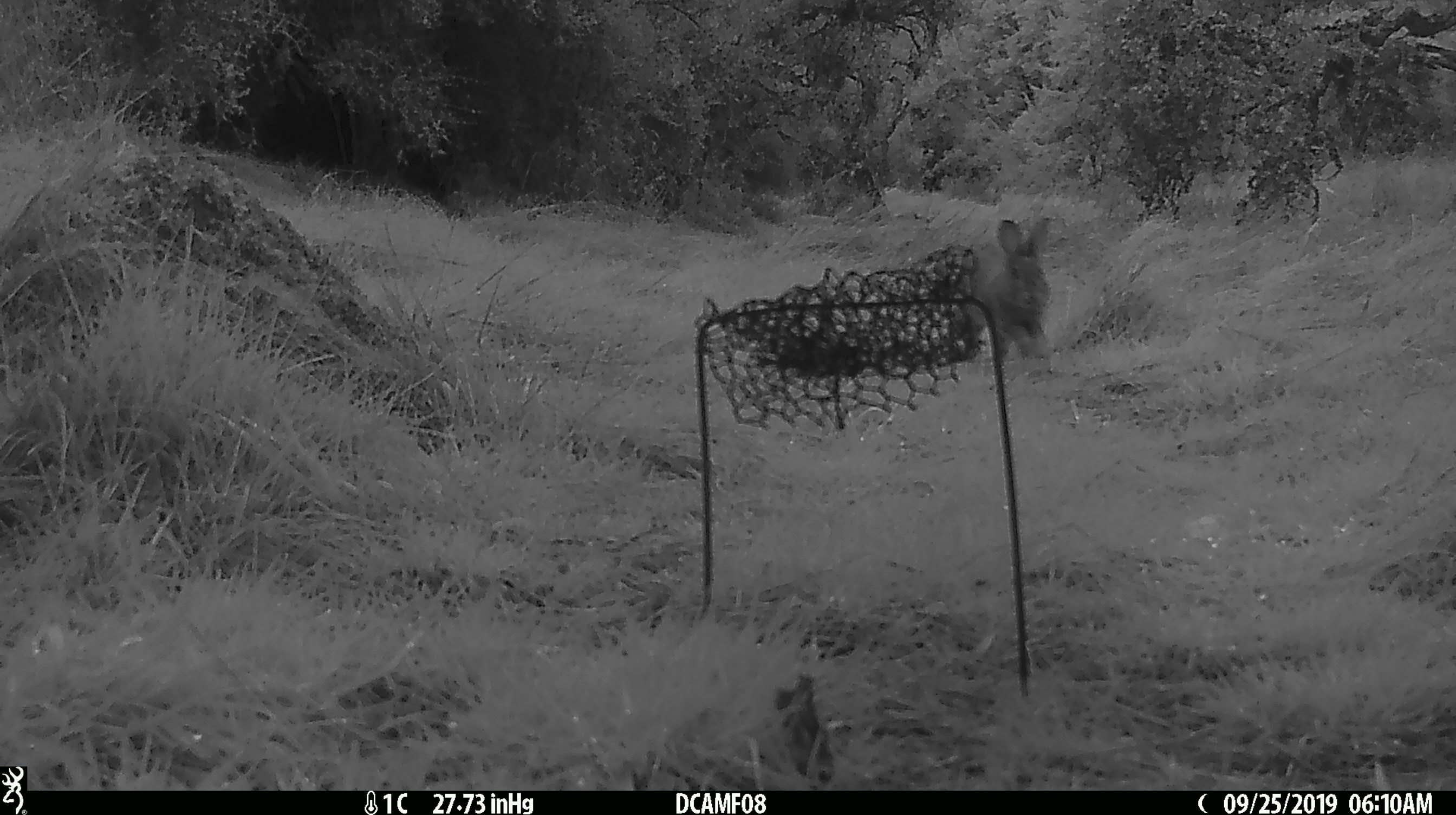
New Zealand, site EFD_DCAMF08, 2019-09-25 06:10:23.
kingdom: Animalia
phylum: Chordata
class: Mammalia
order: Lagomorpha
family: Leporidae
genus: Oryctolagus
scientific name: Oryctolagus cuniculus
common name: european rabbit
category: rabbit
Rabbit (european rabbit) (Oryctolagus cuniculus).